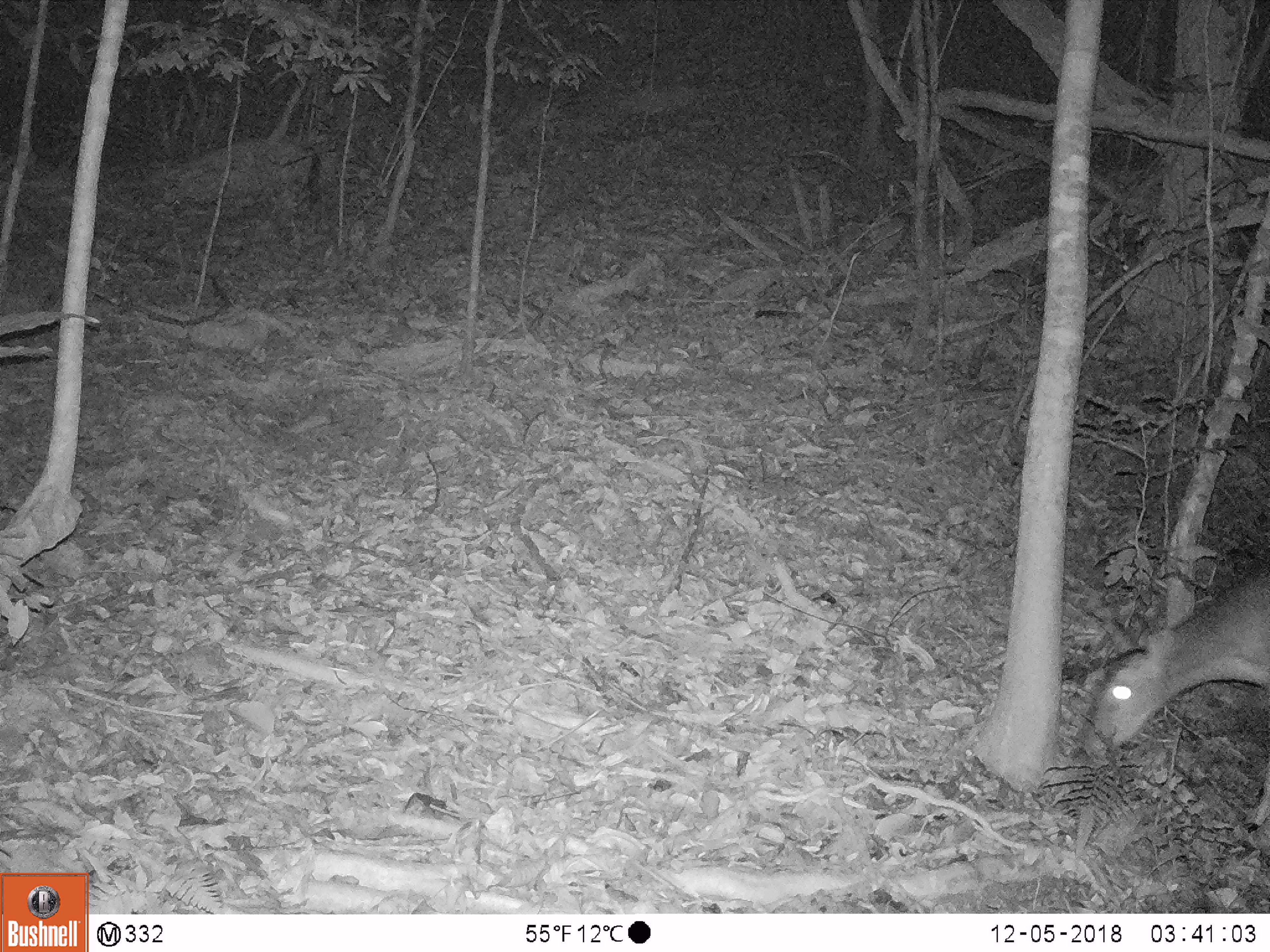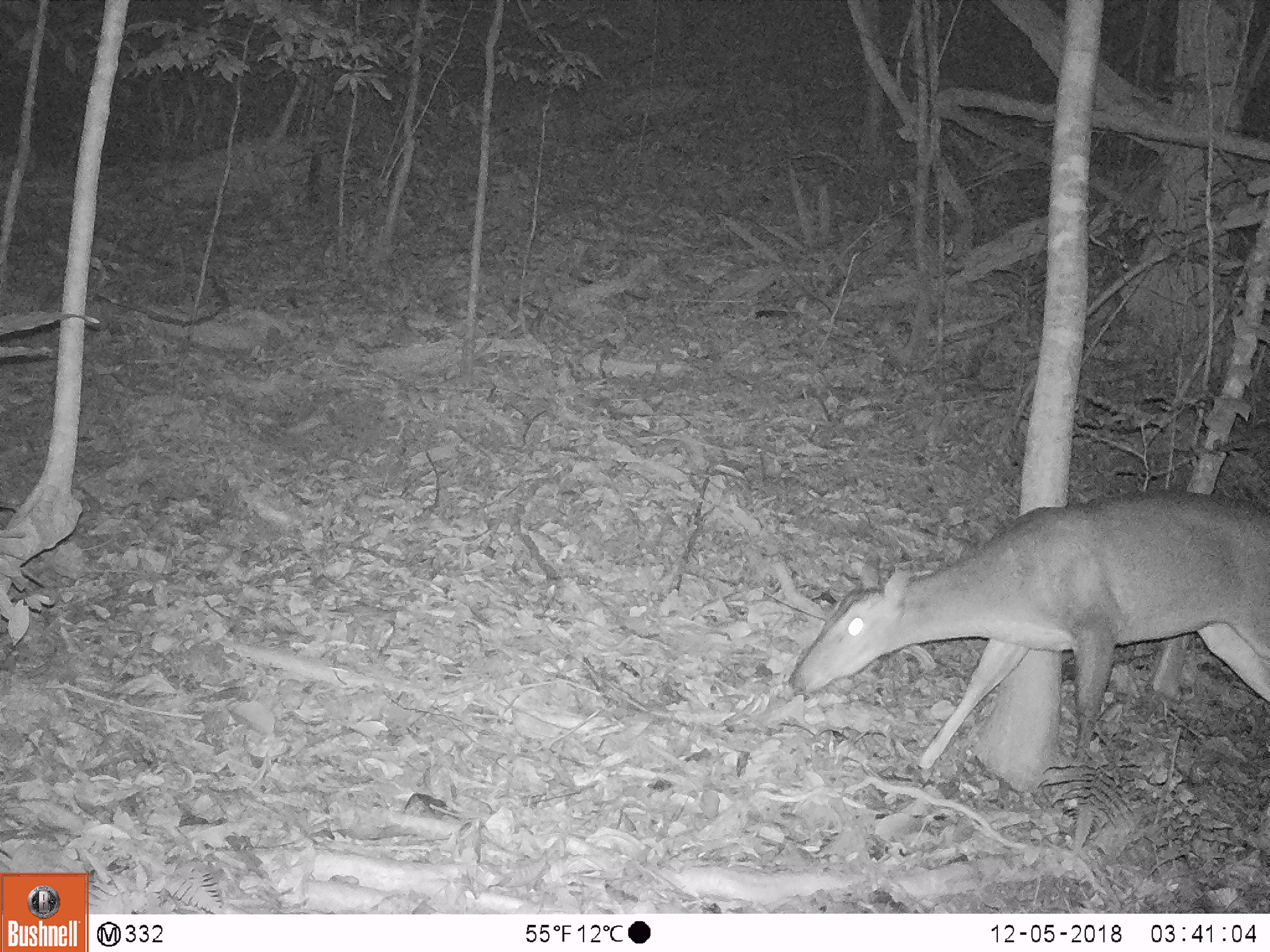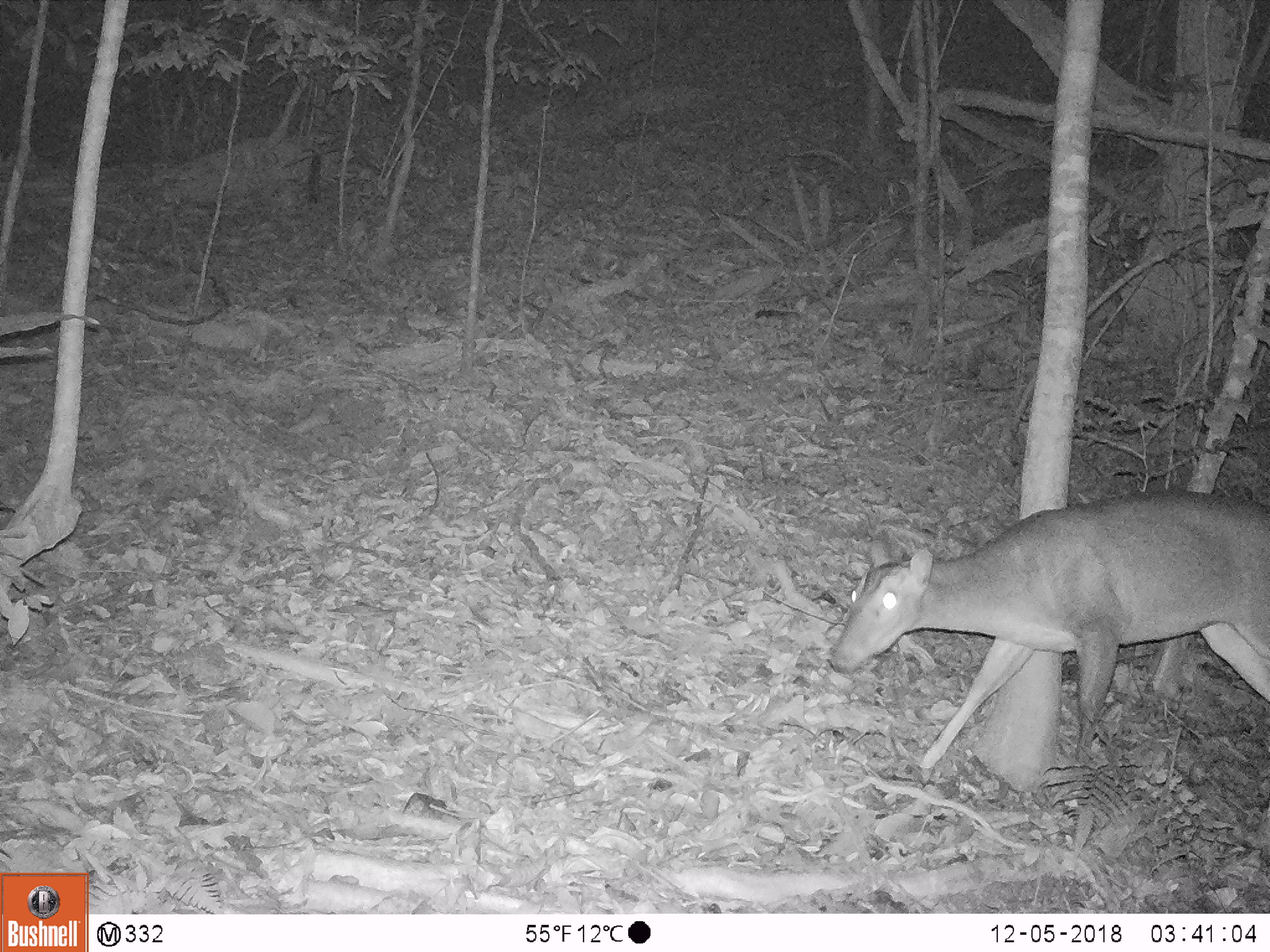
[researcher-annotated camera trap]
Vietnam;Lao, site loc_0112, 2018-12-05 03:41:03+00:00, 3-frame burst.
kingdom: Animalia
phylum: Chordata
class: Mammalia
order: Artiodactyla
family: Cervidae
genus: Muntiacus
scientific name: Muntiacus vuquangensis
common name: large-antlered muntjac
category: large antlered muntjac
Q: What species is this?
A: Large antlered muntjac (large-antlered muntjac) (Muntiacus vuquangensis).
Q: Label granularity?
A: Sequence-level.